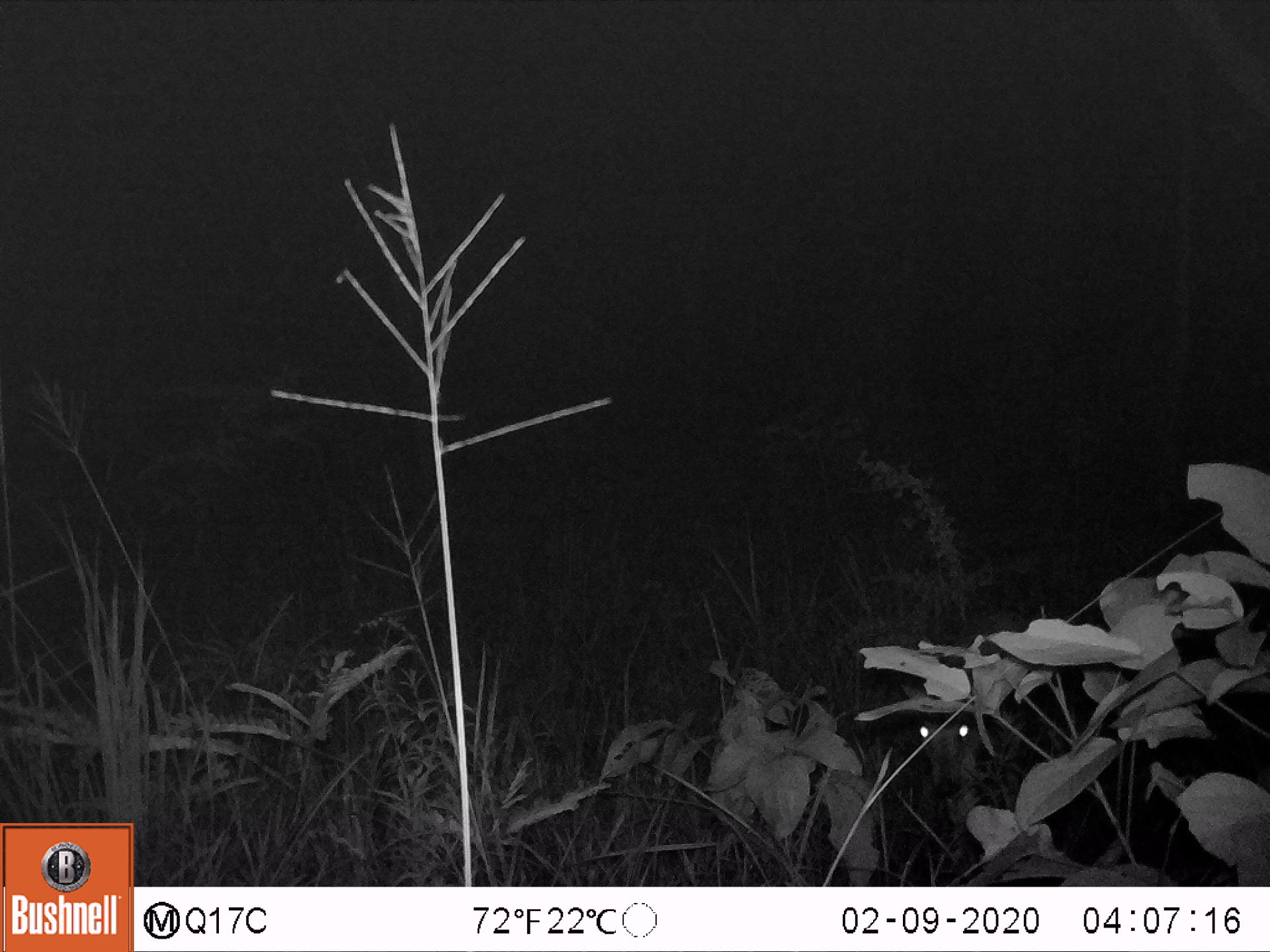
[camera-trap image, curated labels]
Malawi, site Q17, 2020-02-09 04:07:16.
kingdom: Animalia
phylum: Chordata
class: Mammalia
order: Artiodactyla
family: Bovidae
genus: Tragelaphus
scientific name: Tragelaphus sylvaticus sylvaticus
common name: cape bushbuck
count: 1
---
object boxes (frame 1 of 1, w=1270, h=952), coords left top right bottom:
cape bushbuck: 888 673 1015 826